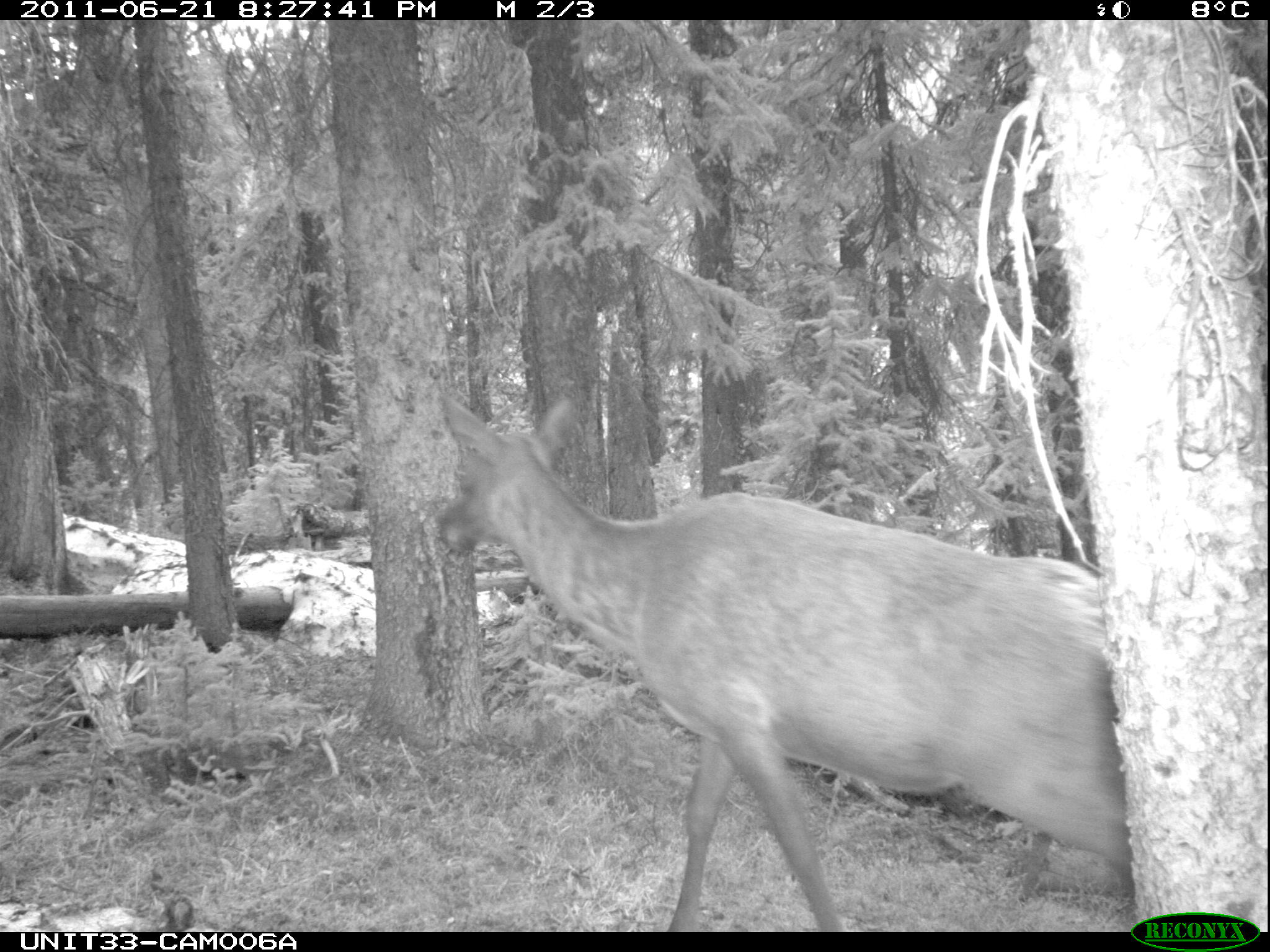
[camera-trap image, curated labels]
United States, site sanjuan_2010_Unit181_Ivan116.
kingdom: Animalia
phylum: Chordata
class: Mammalia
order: Artiodactyla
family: Cervidae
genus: Cervus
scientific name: Cervus elaphus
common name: red deer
Cervus elaphus (red deer).